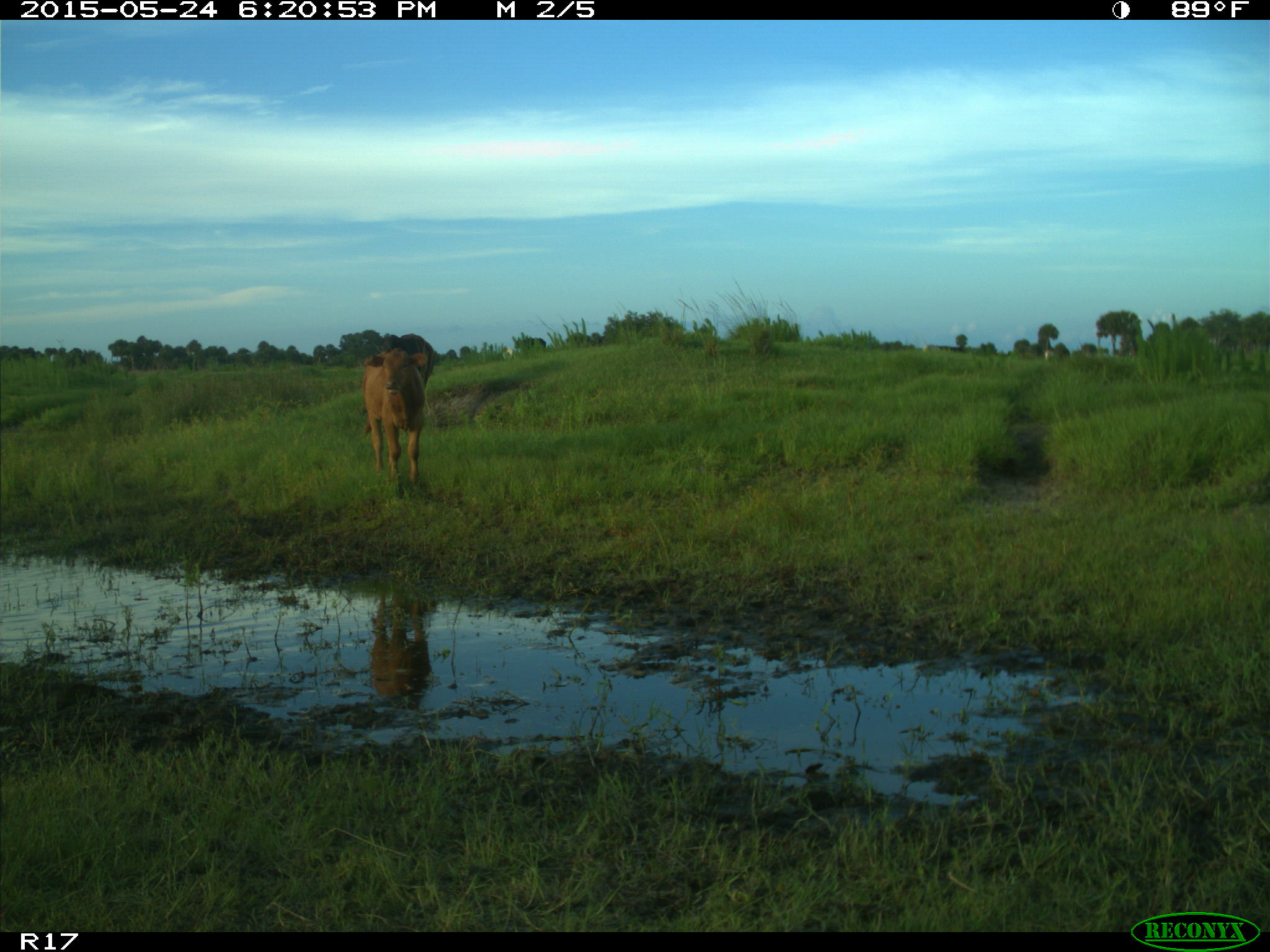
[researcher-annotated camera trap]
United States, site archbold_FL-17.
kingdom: Animalia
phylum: Chordata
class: Mammalia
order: Artiodactyla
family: Bovidae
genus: Bos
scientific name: Bos taurus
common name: domestic cow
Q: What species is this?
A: Bos taurus (domestic cow).